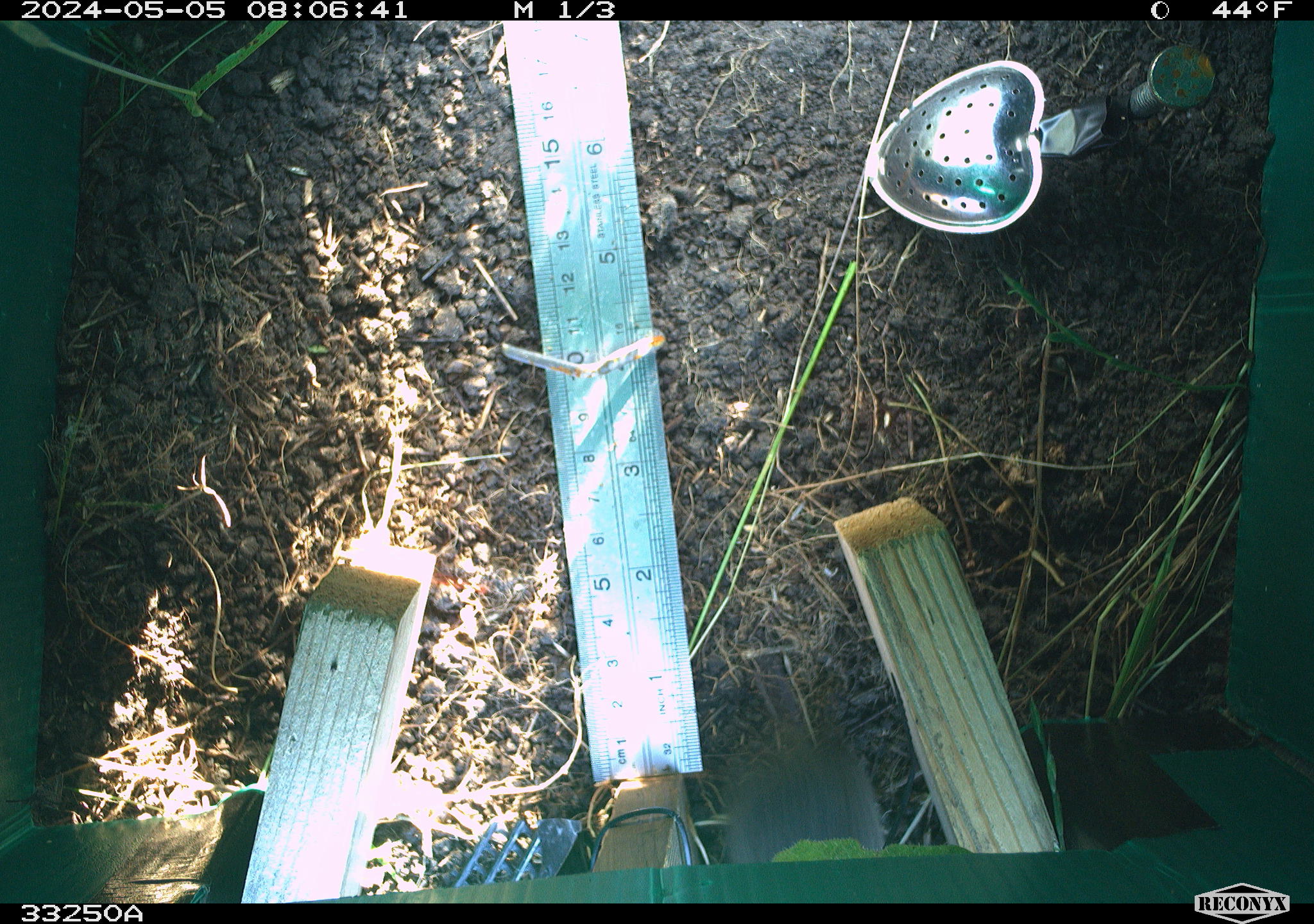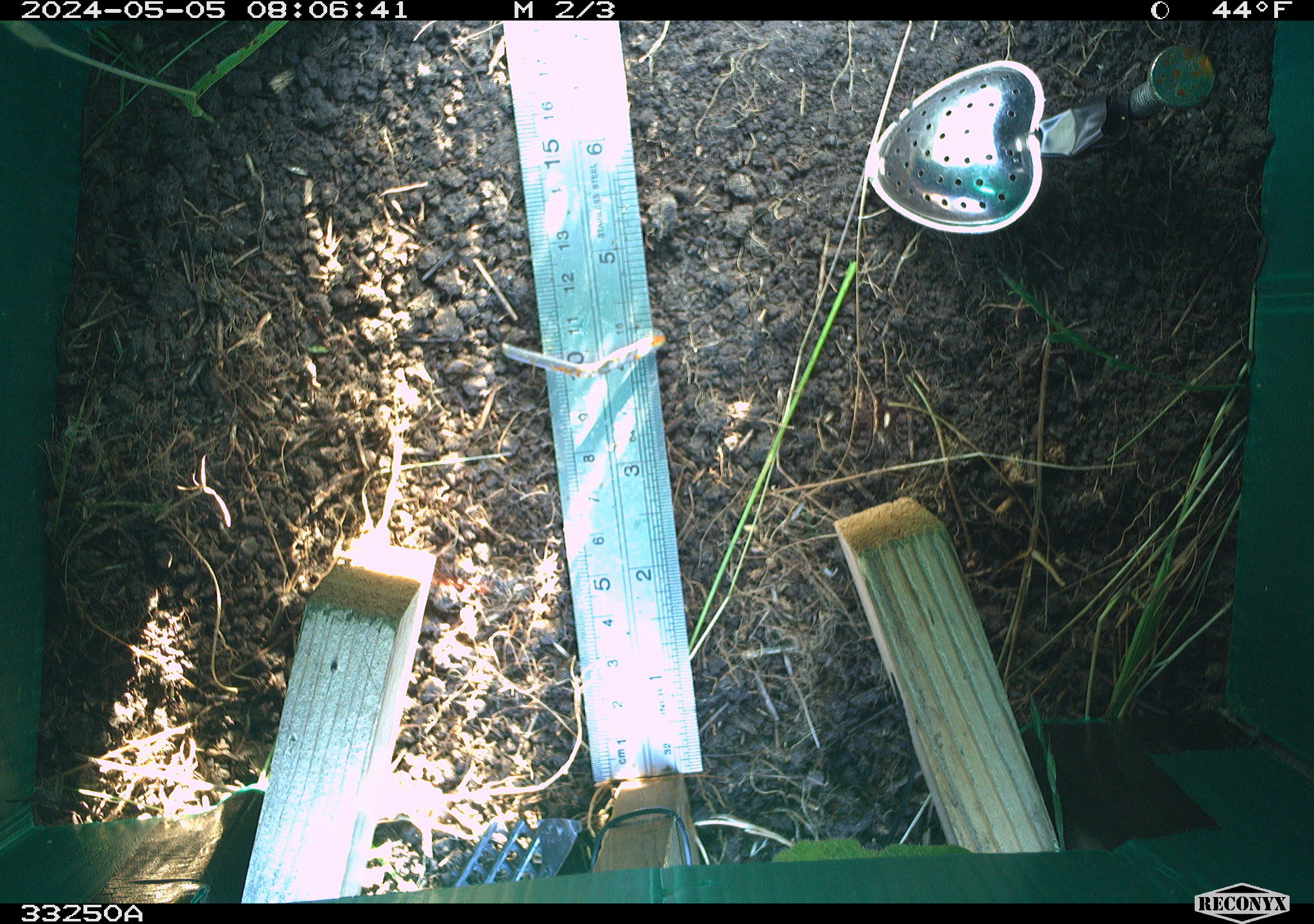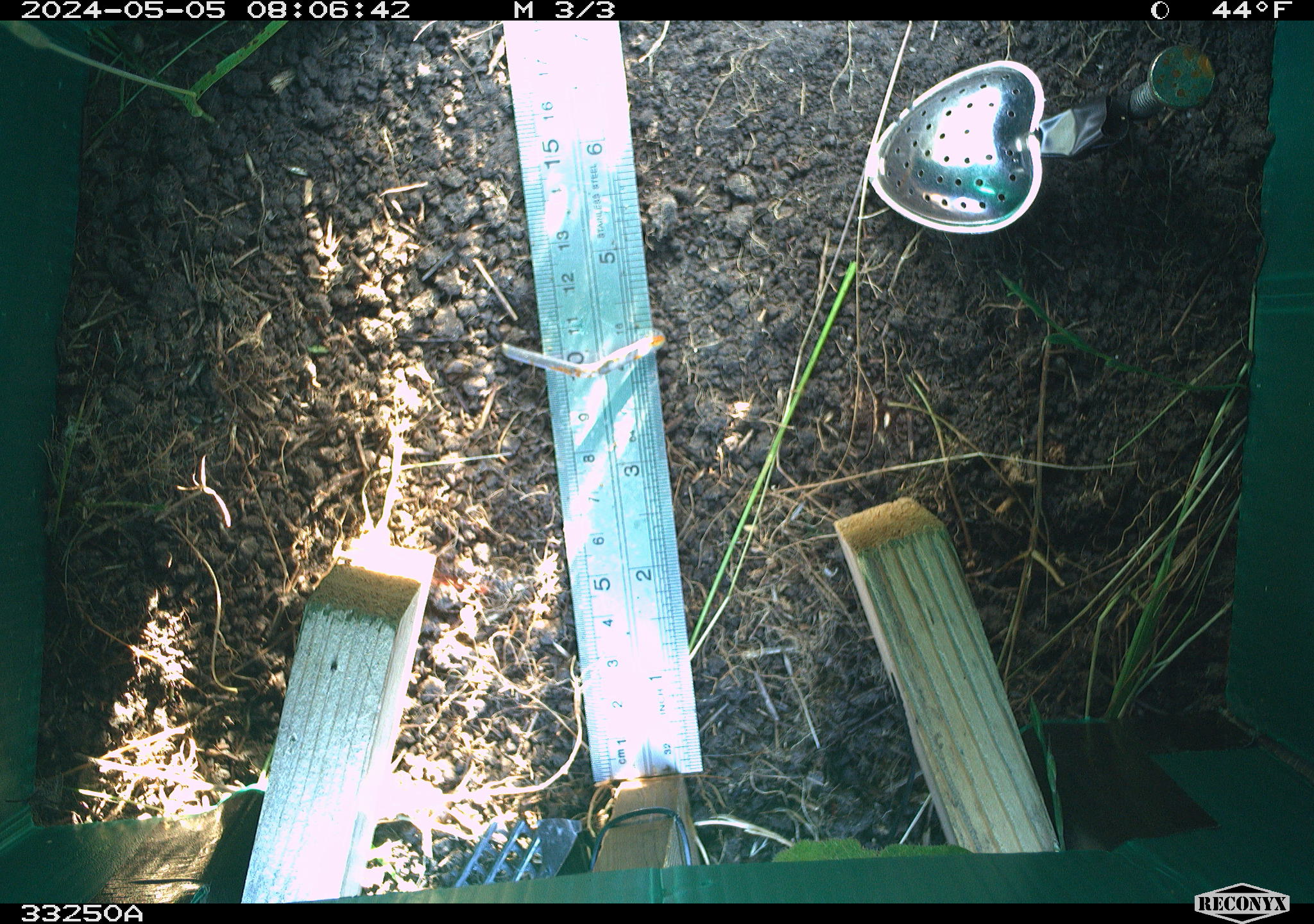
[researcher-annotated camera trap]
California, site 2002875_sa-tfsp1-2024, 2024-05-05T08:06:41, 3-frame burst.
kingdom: Animalia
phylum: Chordata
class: Mammalia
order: Rodentia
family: Cricetidae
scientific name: Arvicolinae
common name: voles, lemmings, and muskrats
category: arvicolinae subfamily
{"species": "arvicolinae subfamily (voles, lemmings, and muskrats) (Arvicolinae)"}